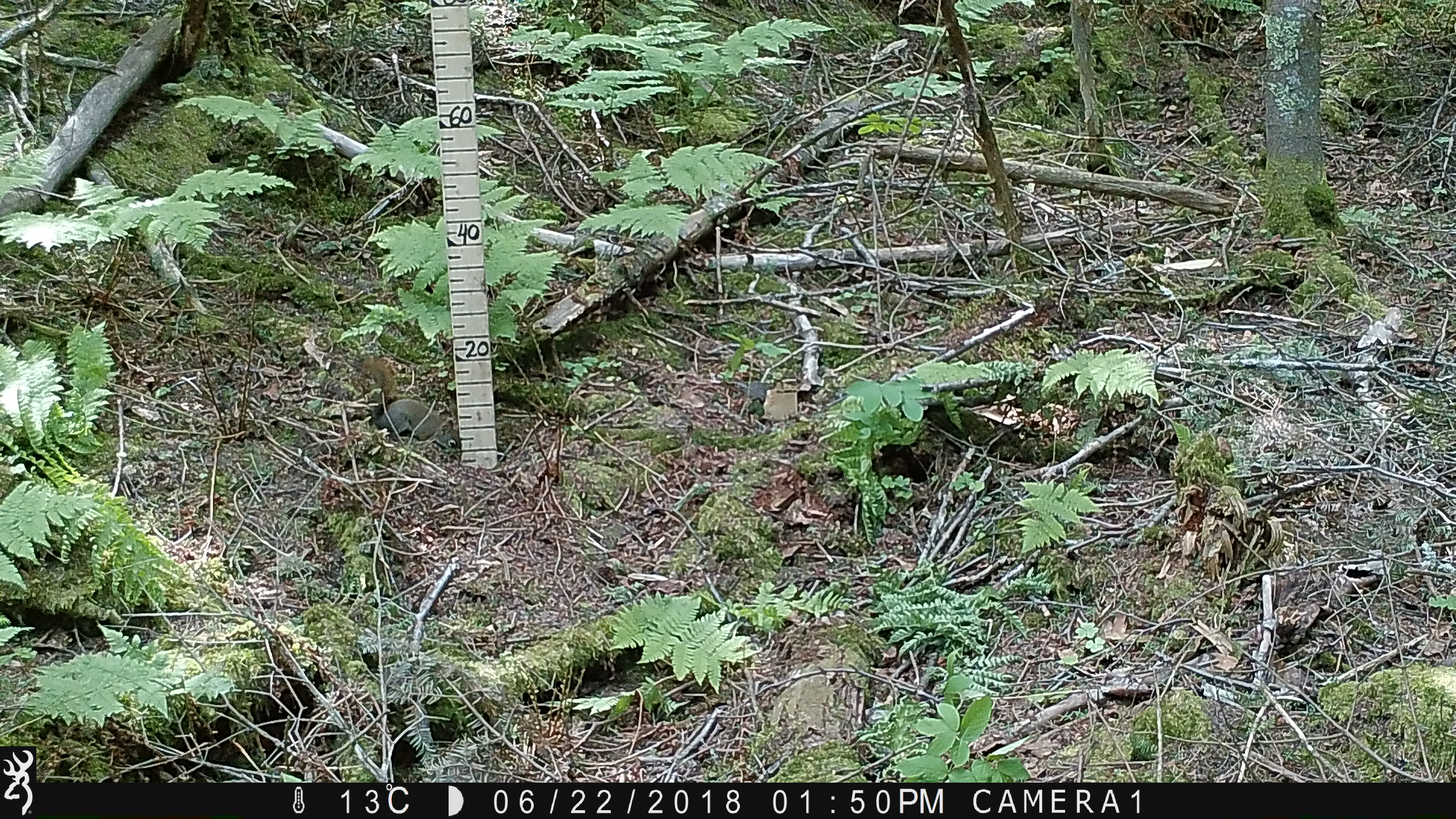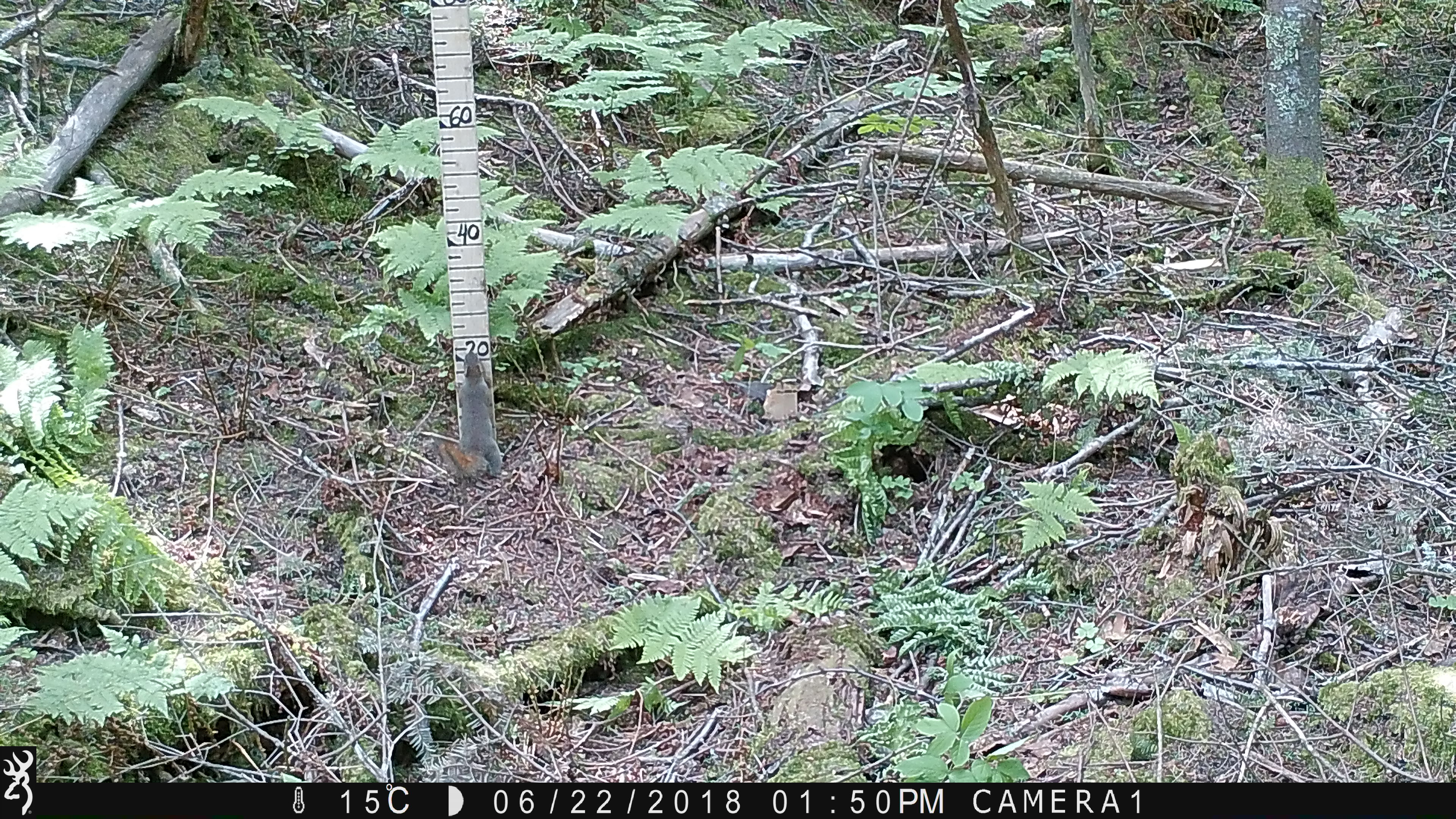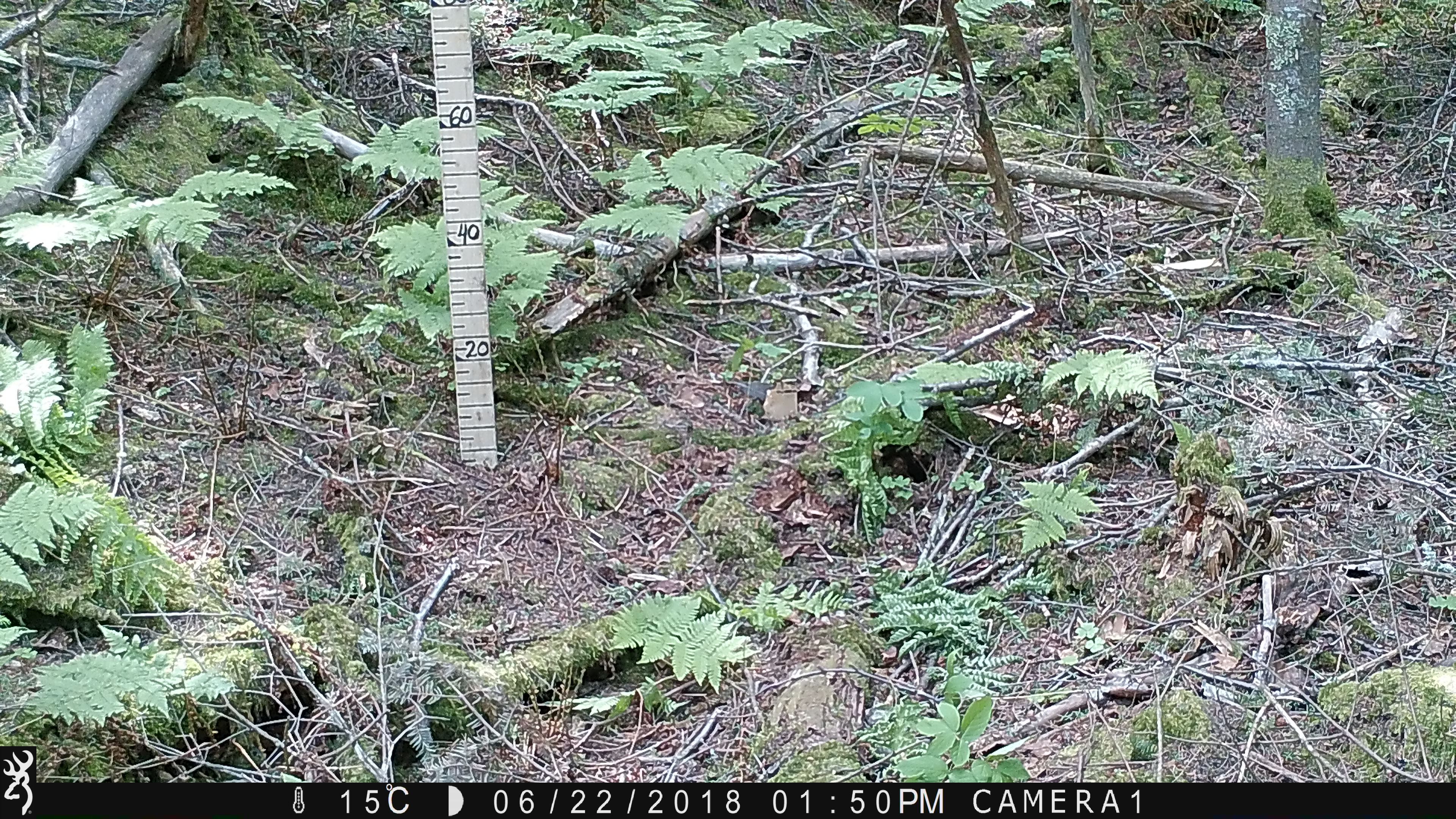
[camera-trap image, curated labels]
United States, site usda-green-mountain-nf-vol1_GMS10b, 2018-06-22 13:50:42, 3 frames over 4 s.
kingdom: Animalia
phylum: Chordata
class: Mammalia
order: Rodentia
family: Sciuridae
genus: Tamiasciurus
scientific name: Tamiasciurus hudsonicus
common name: red squirrel